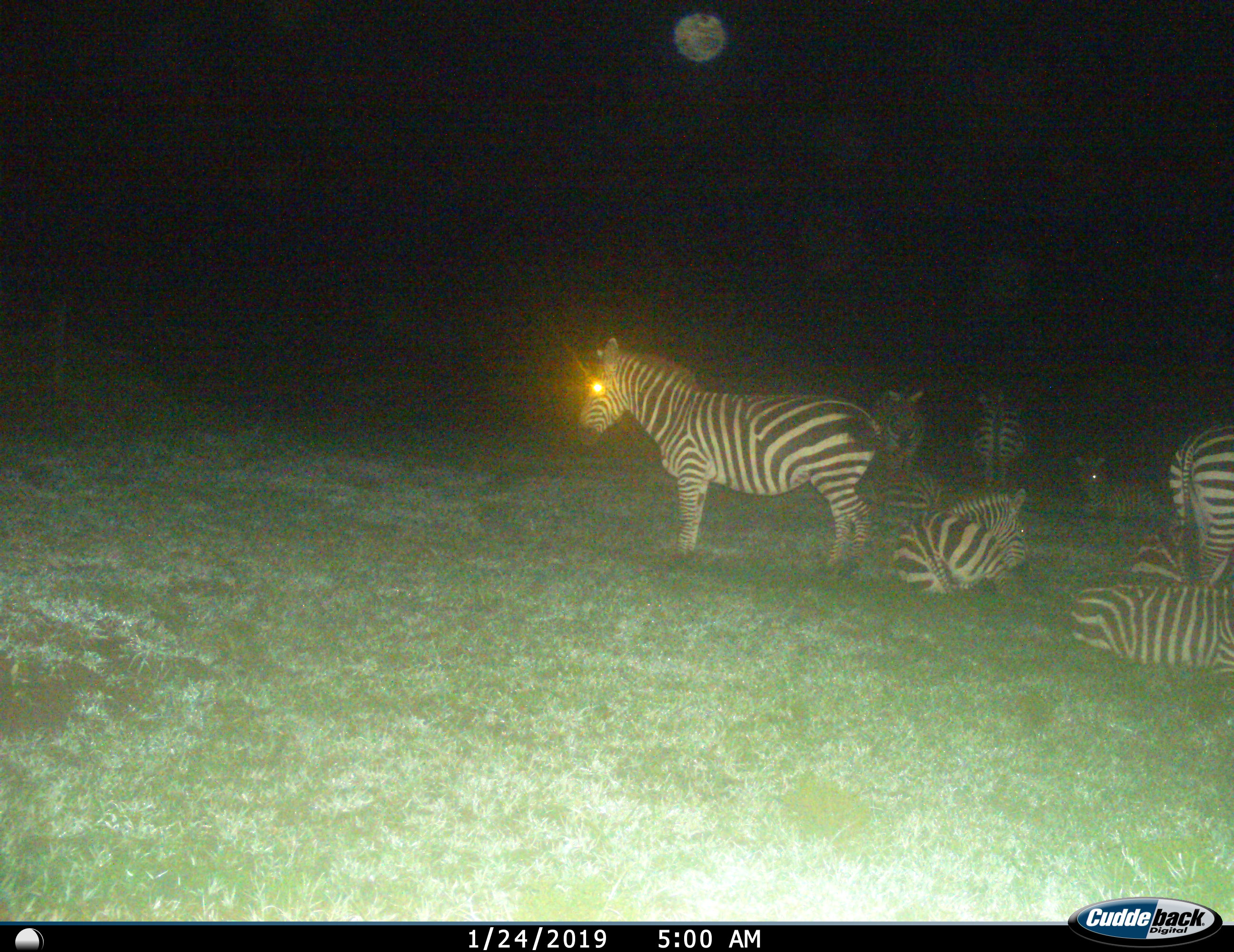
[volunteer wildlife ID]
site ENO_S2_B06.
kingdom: Animalia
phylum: Chordata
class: Mammalia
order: Perissodactyla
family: Equidae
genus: Equus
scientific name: Equus quagga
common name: plains zebra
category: zebraplains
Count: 9.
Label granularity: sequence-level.